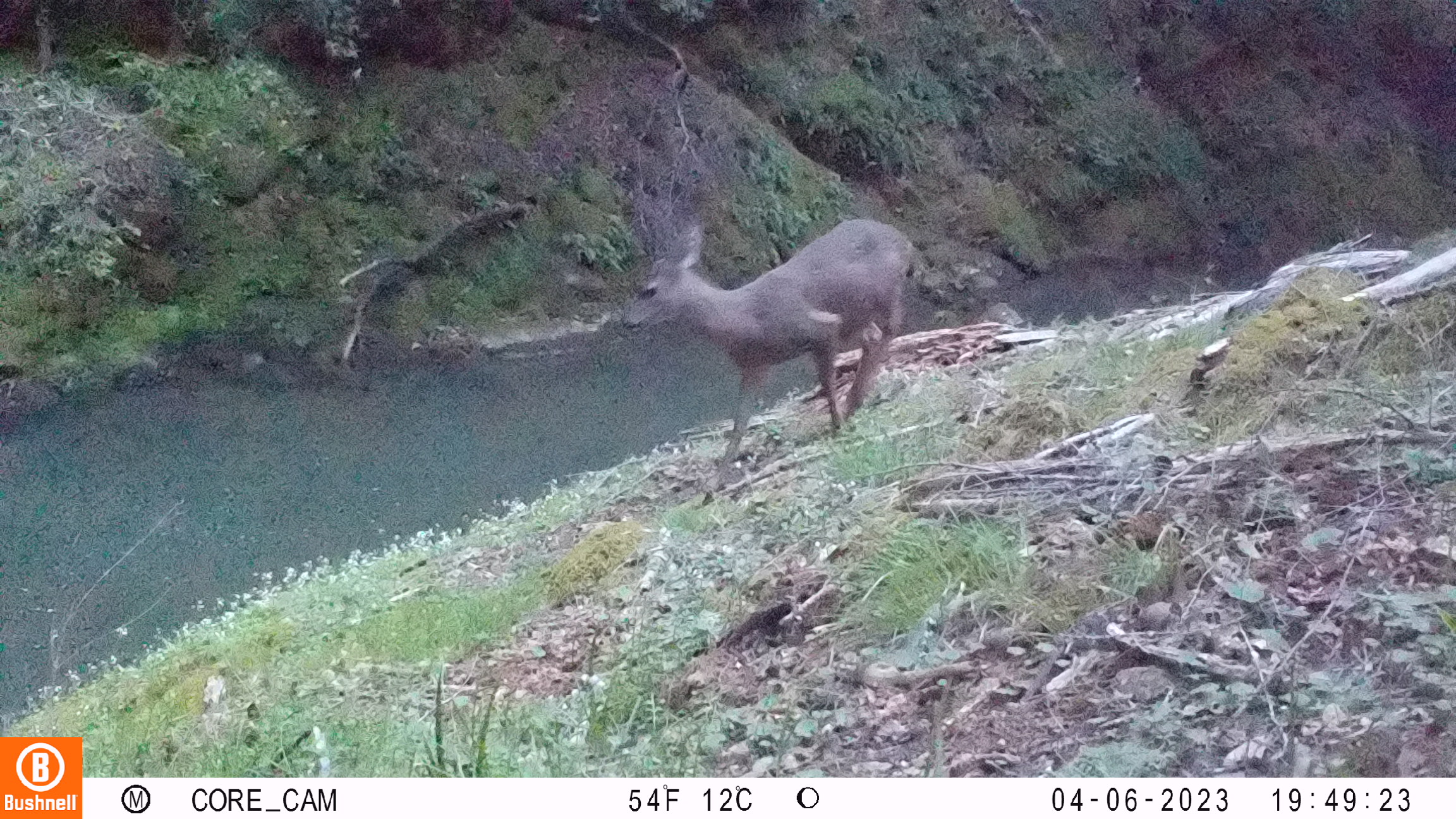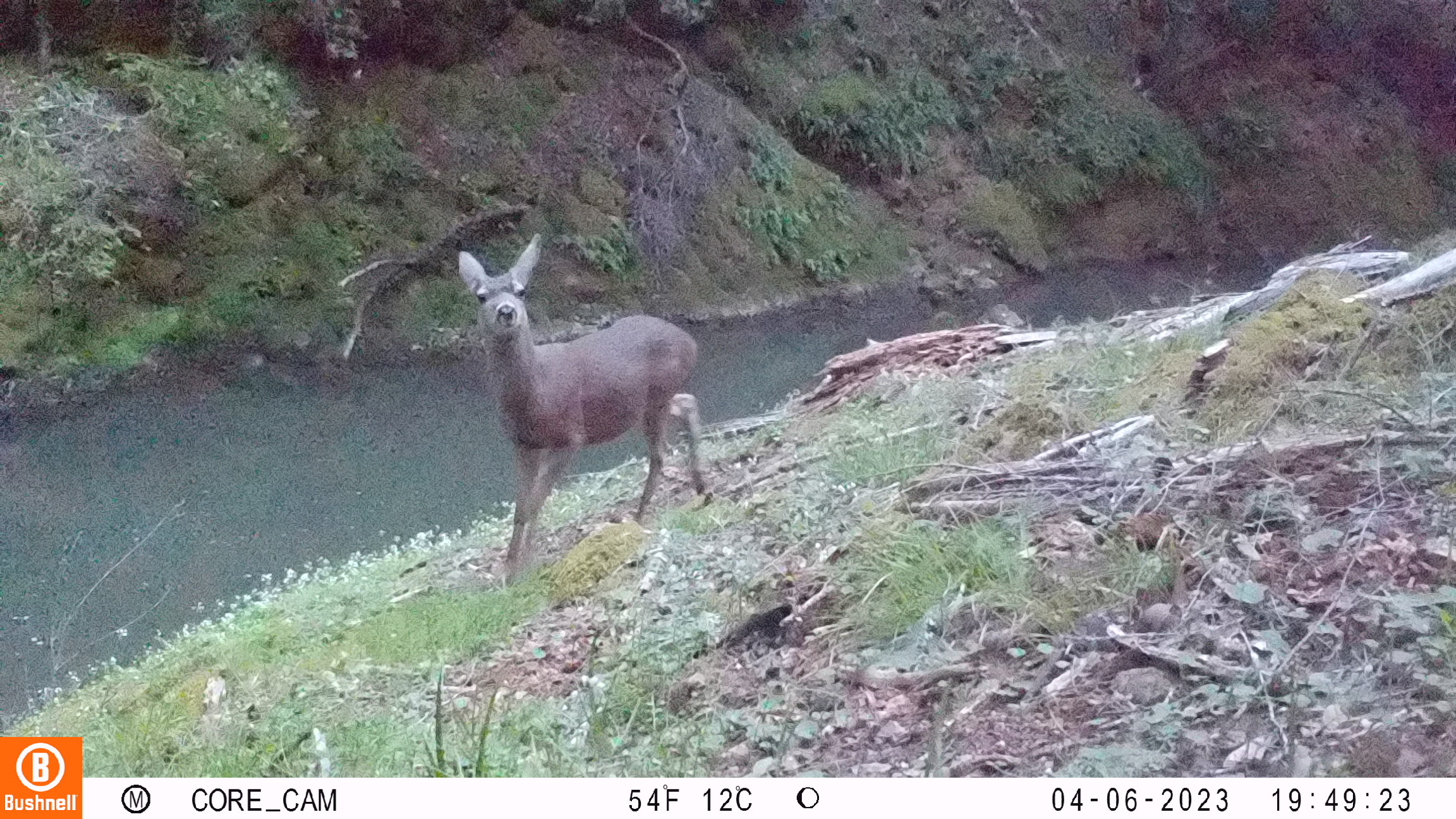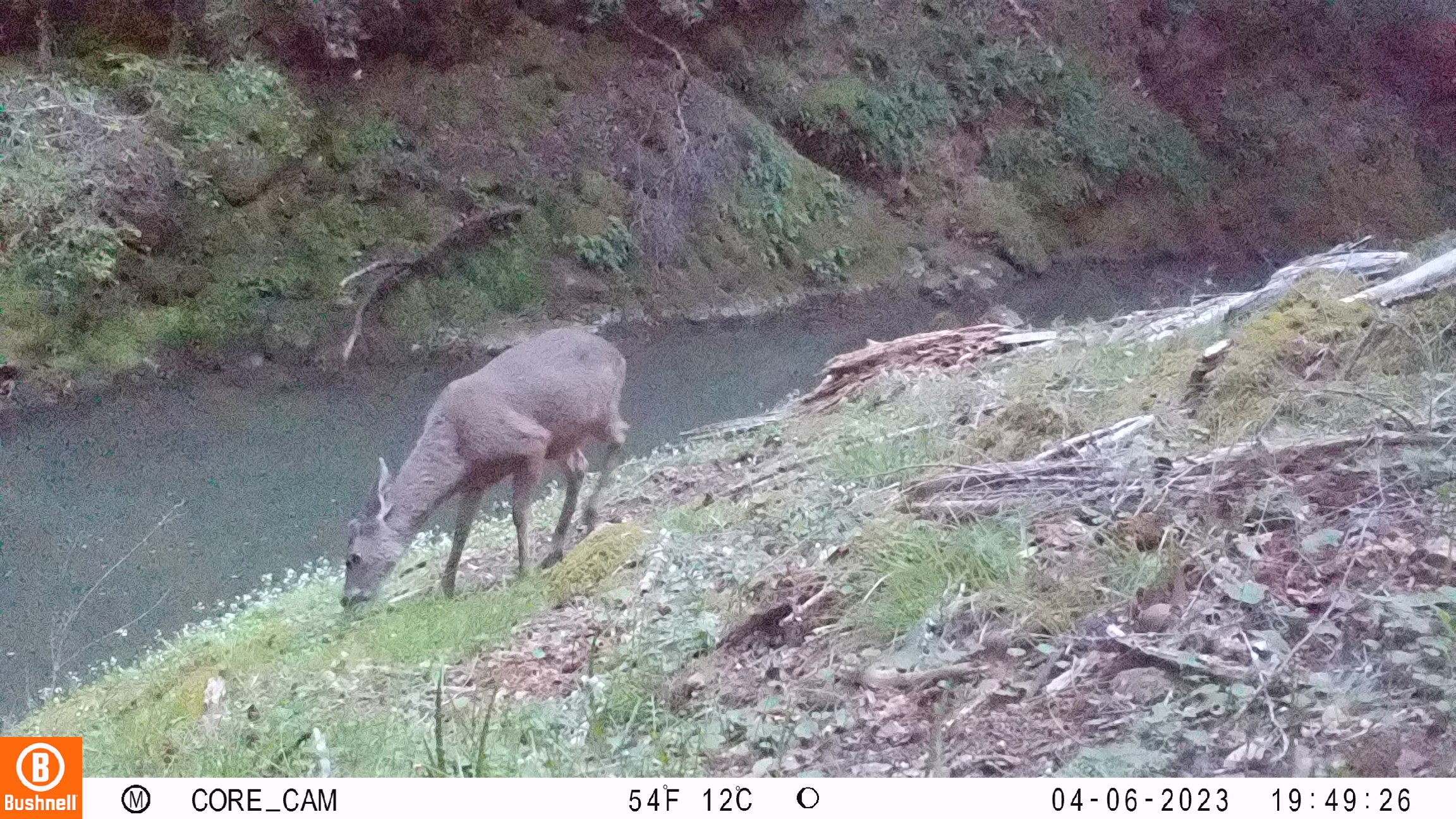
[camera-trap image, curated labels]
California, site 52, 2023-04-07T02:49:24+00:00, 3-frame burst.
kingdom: Animalia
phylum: Chordata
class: Mammalia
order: Artiodactyla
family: Cervidae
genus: Odocoileus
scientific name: Odocoileus hemionus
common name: mule deer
Mule deer (Odocoileus hemionus).